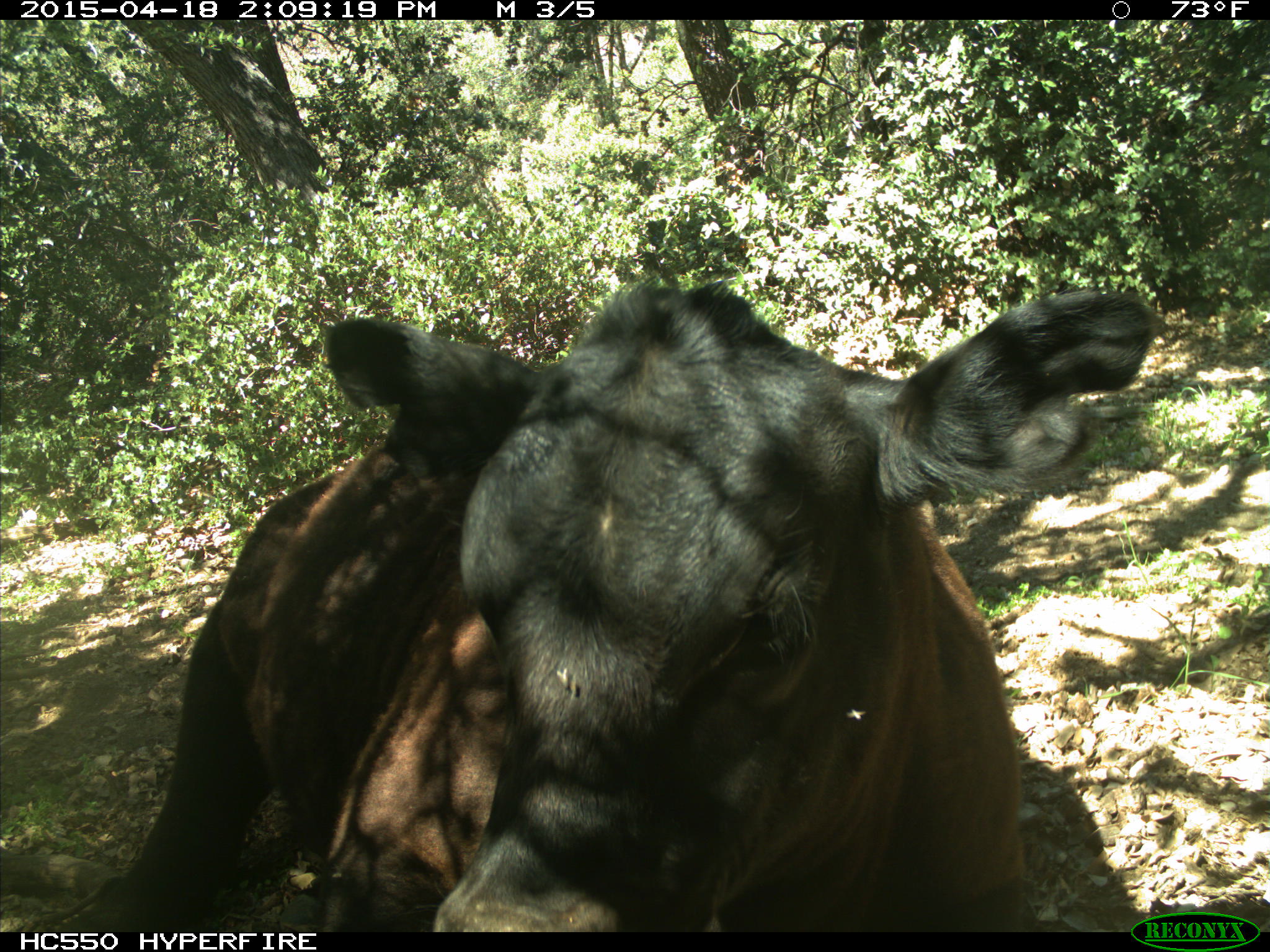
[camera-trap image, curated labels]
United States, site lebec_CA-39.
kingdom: Animalia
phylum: Chordata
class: Mammalia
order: Artiodactyla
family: Bovidae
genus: Bos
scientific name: Bos taurus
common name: domestic cow